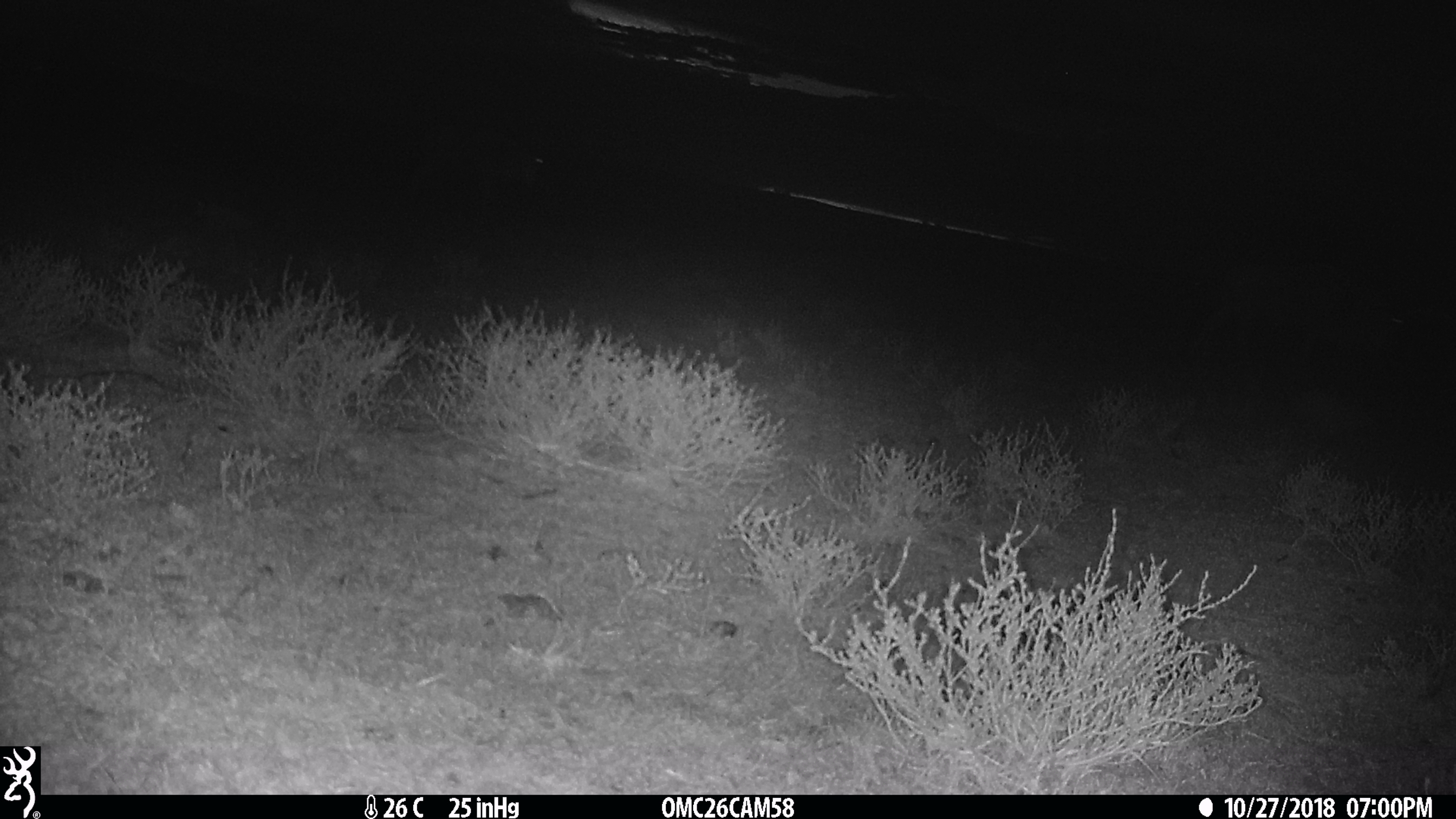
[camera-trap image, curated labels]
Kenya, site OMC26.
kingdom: Animalia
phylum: Chordata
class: Mammalia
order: Artiodactyla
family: Bovidae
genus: Connochaetes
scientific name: Connochaetes taurinus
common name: blue wildebeest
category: wildebeest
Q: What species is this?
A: Wildebeest (blue wildebeest) (Connochaetes taurinus).